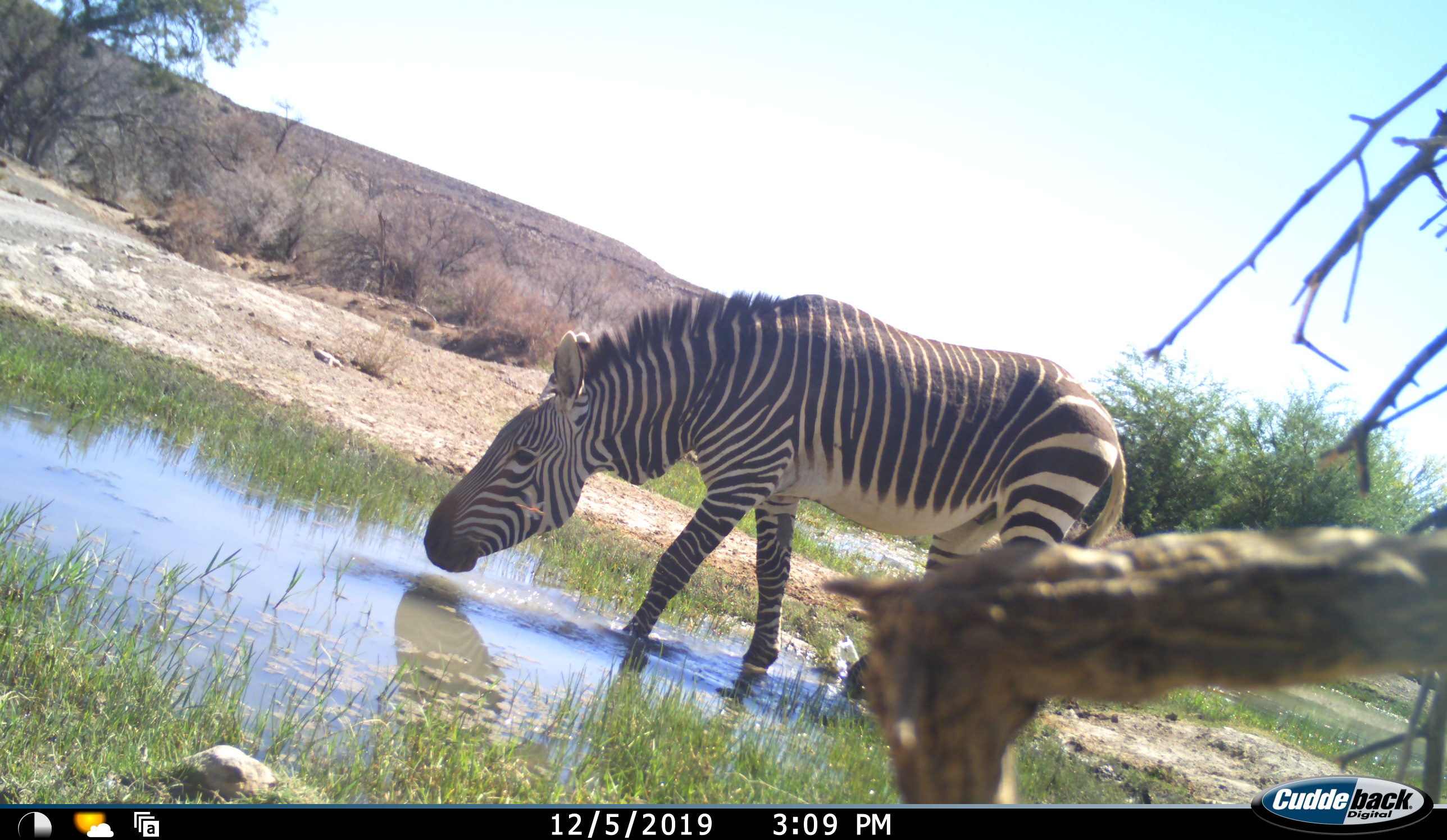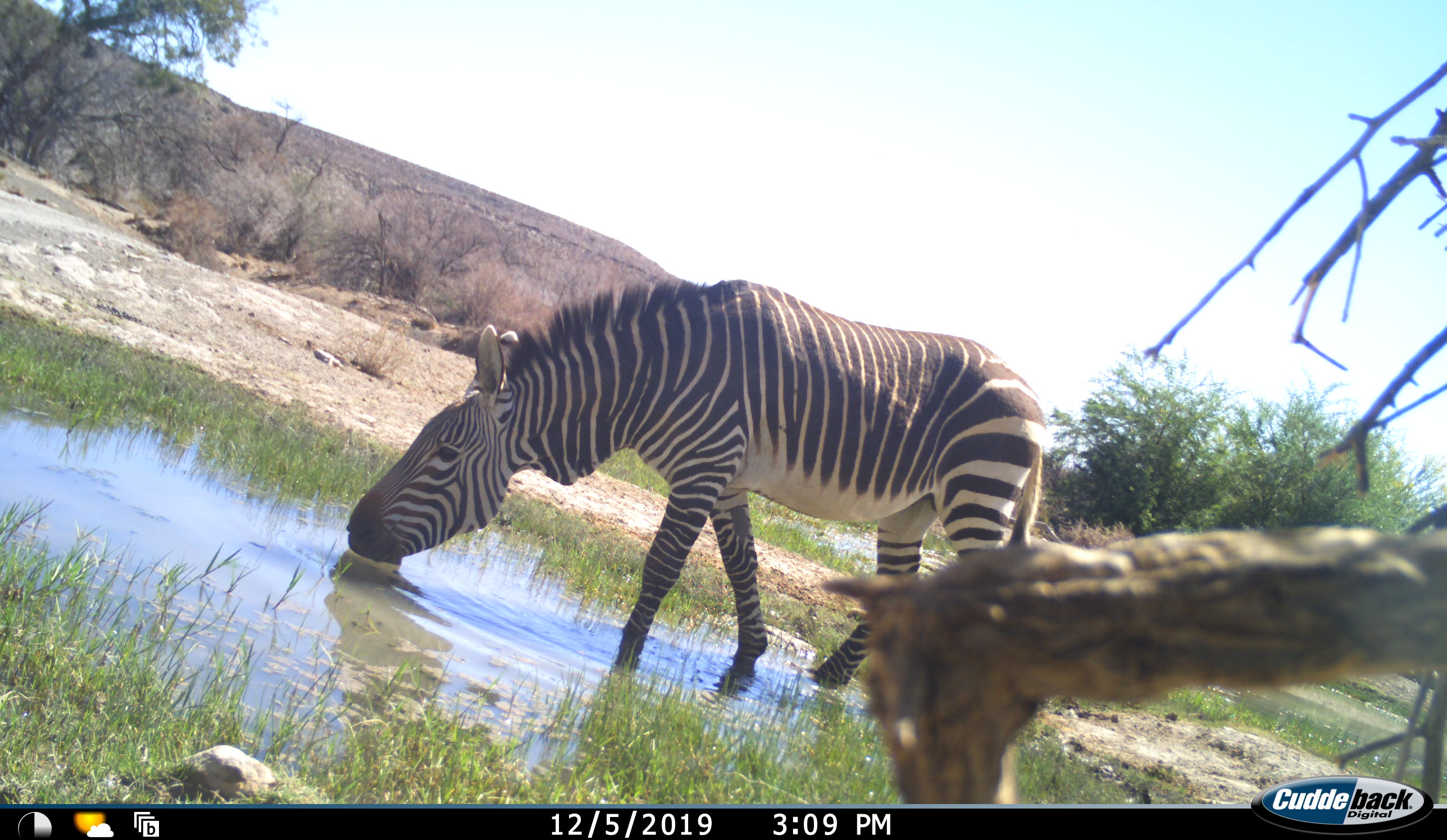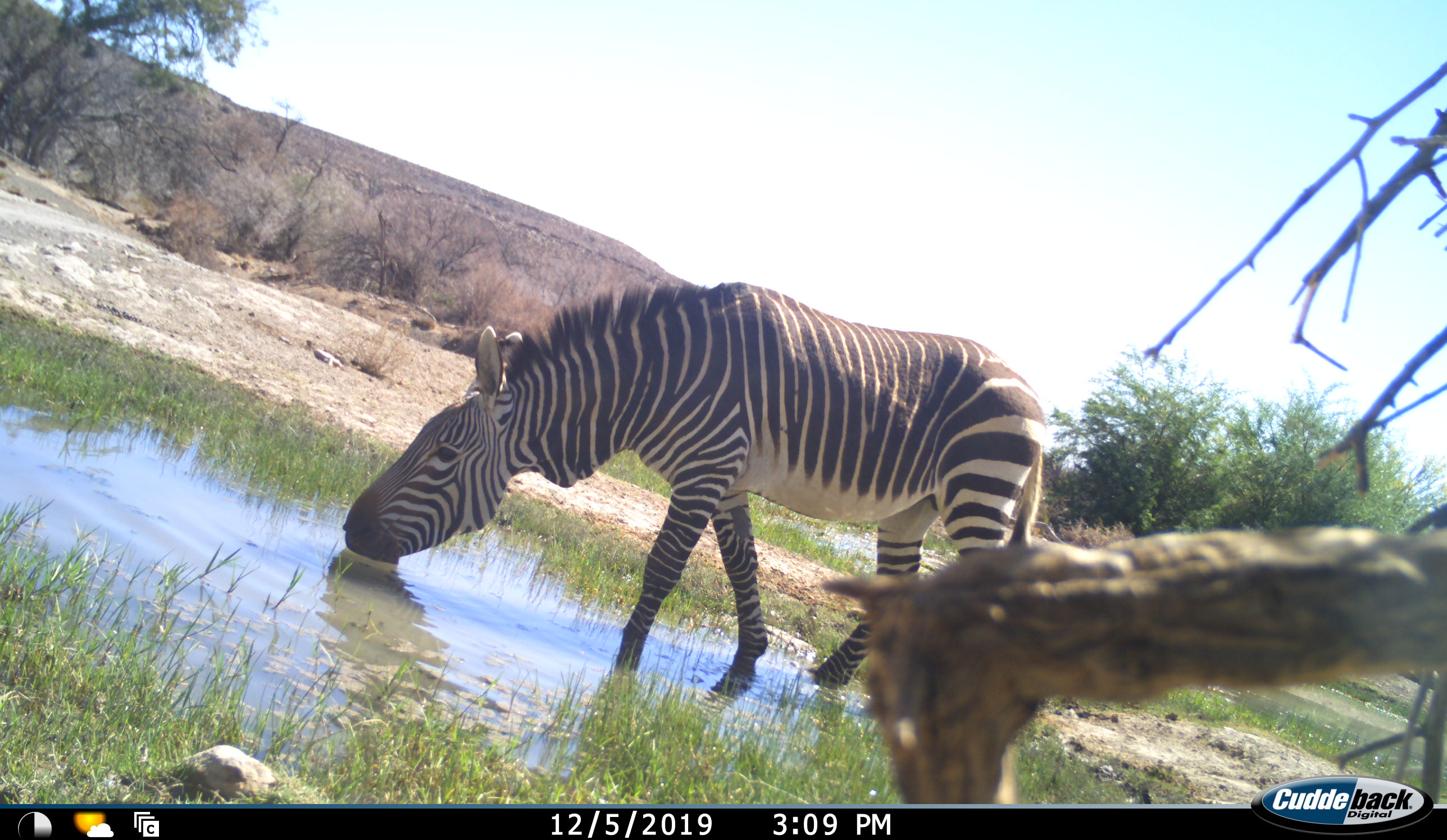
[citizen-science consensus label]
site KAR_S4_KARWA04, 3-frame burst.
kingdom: Animalia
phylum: Chordata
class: Mammalia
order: Perissodactyla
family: Equidae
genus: Equus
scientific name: Equus zebra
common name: mountain zebra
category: zebramountain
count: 1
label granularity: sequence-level